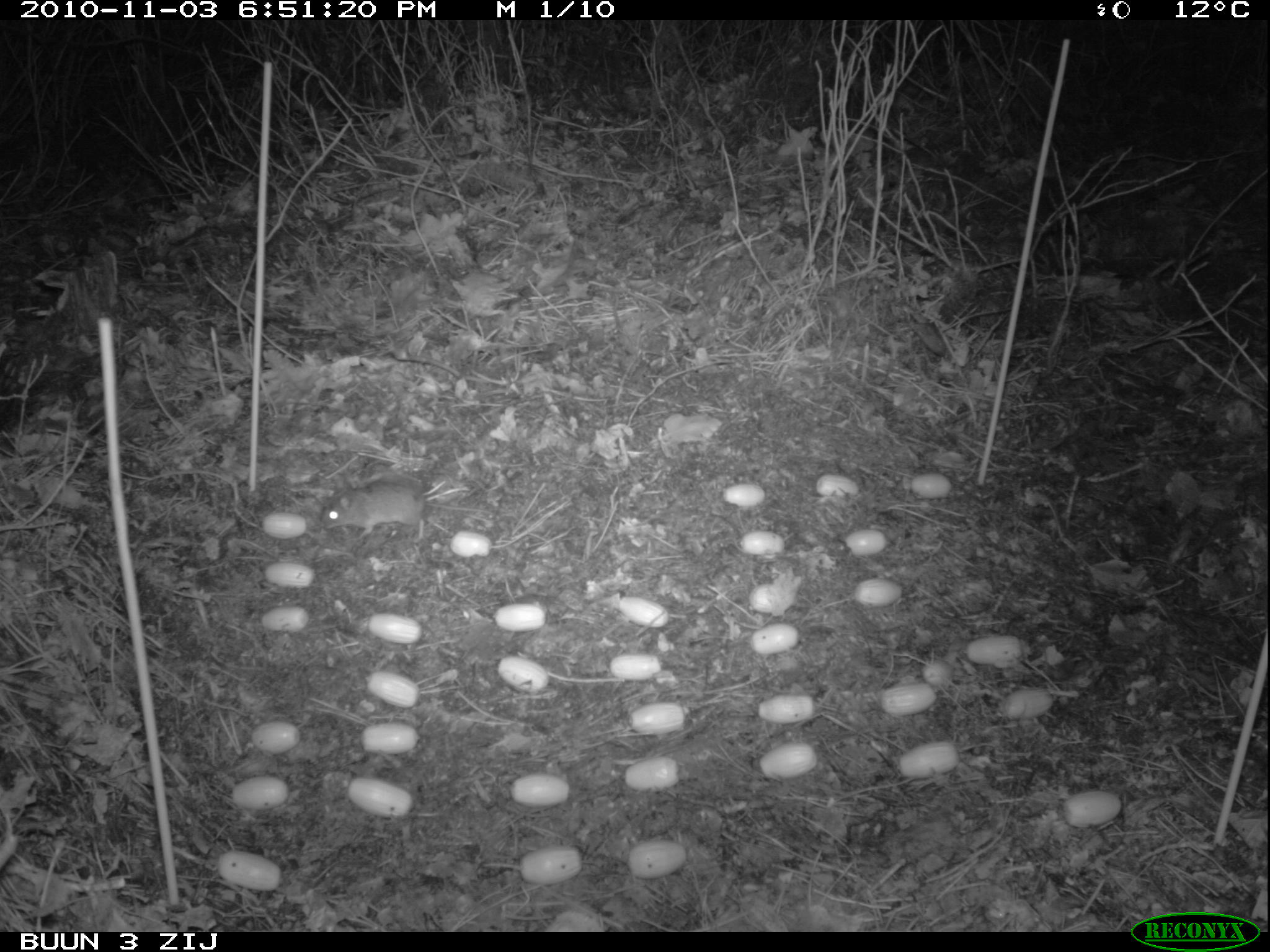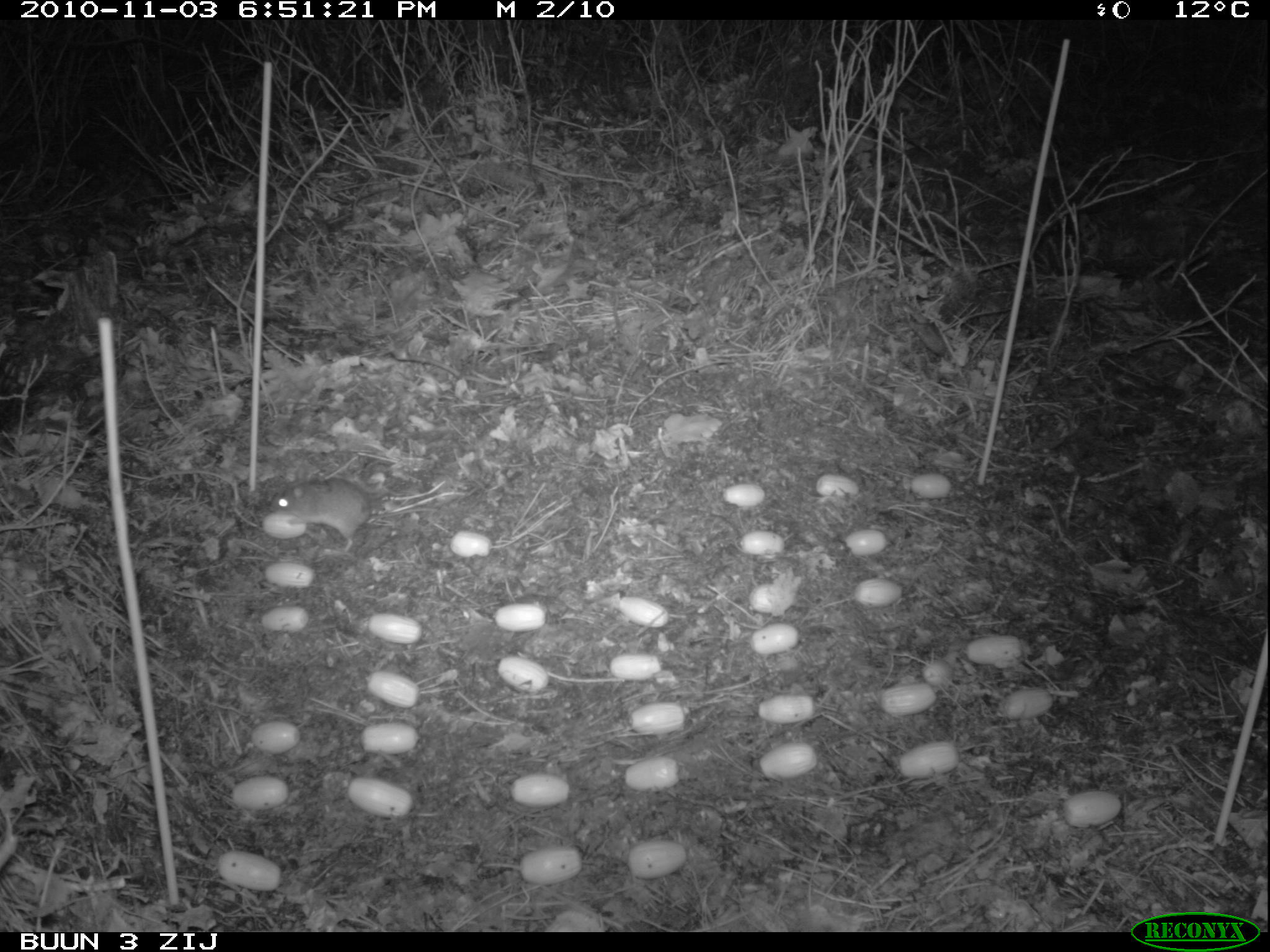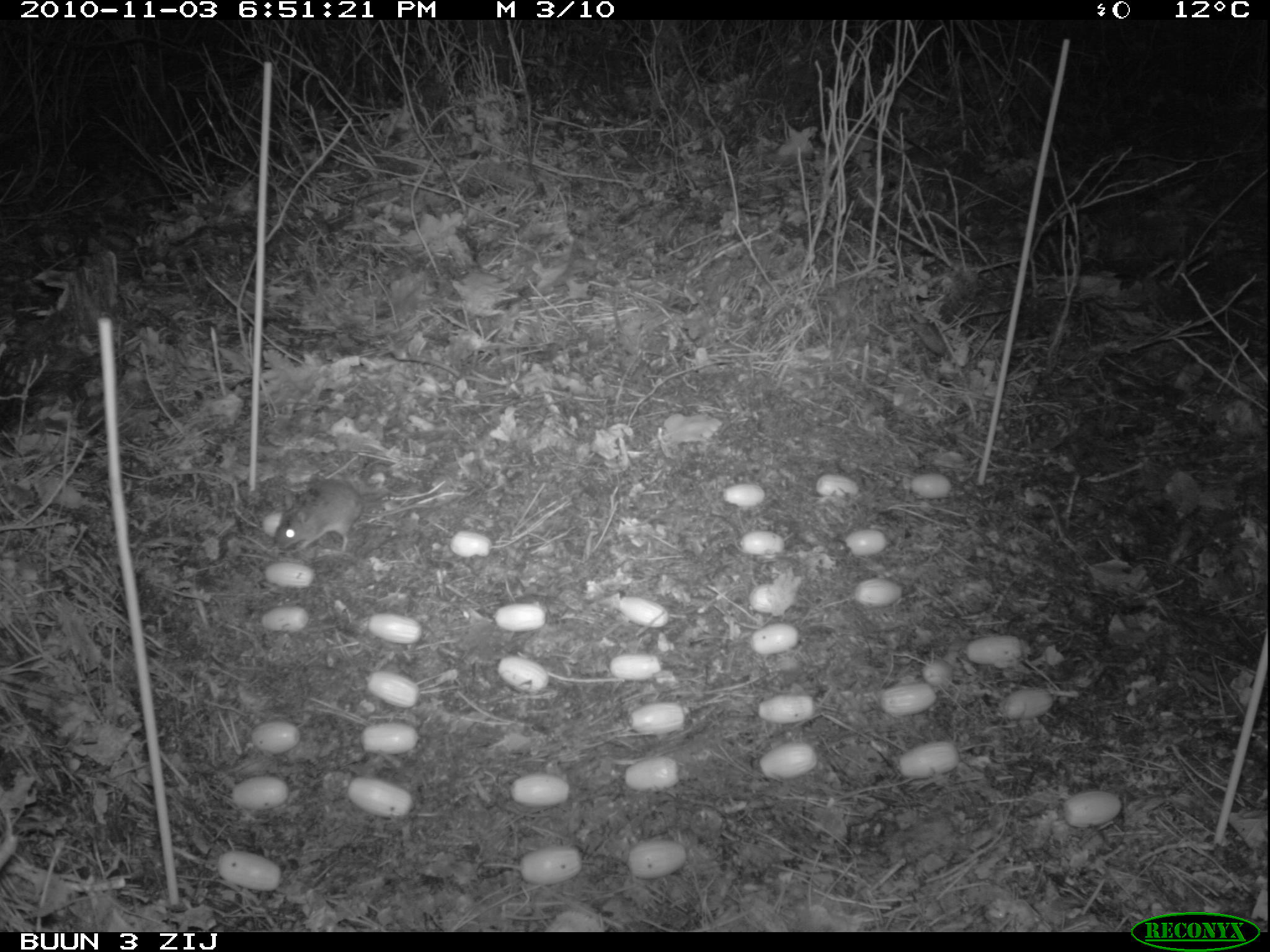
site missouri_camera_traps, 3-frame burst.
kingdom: Animalia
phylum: Chordata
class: Mammalia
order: Rodentia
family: Muridae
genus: Apodemus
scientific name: Apodemus sylvaticus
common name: wood mouse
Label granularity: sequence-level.